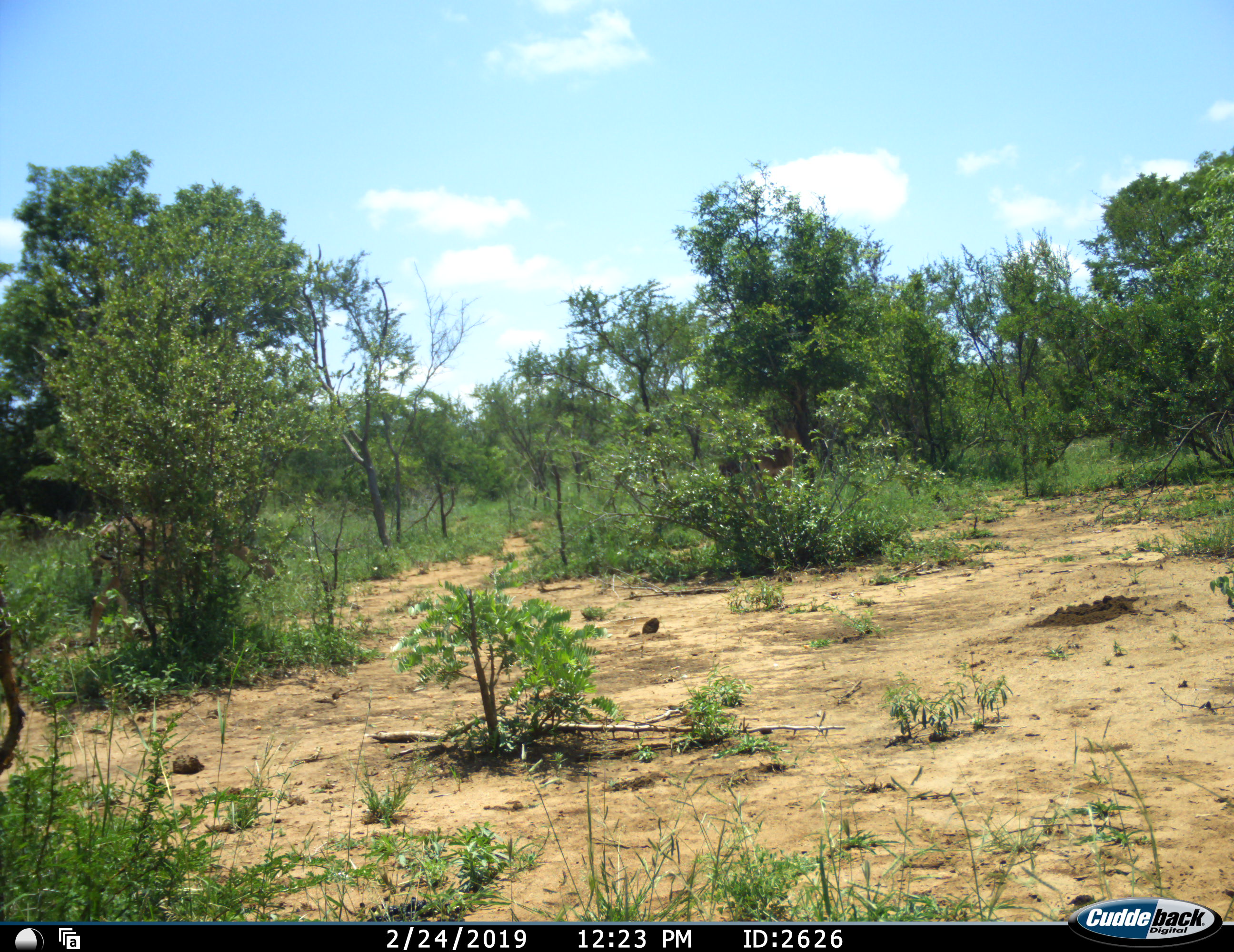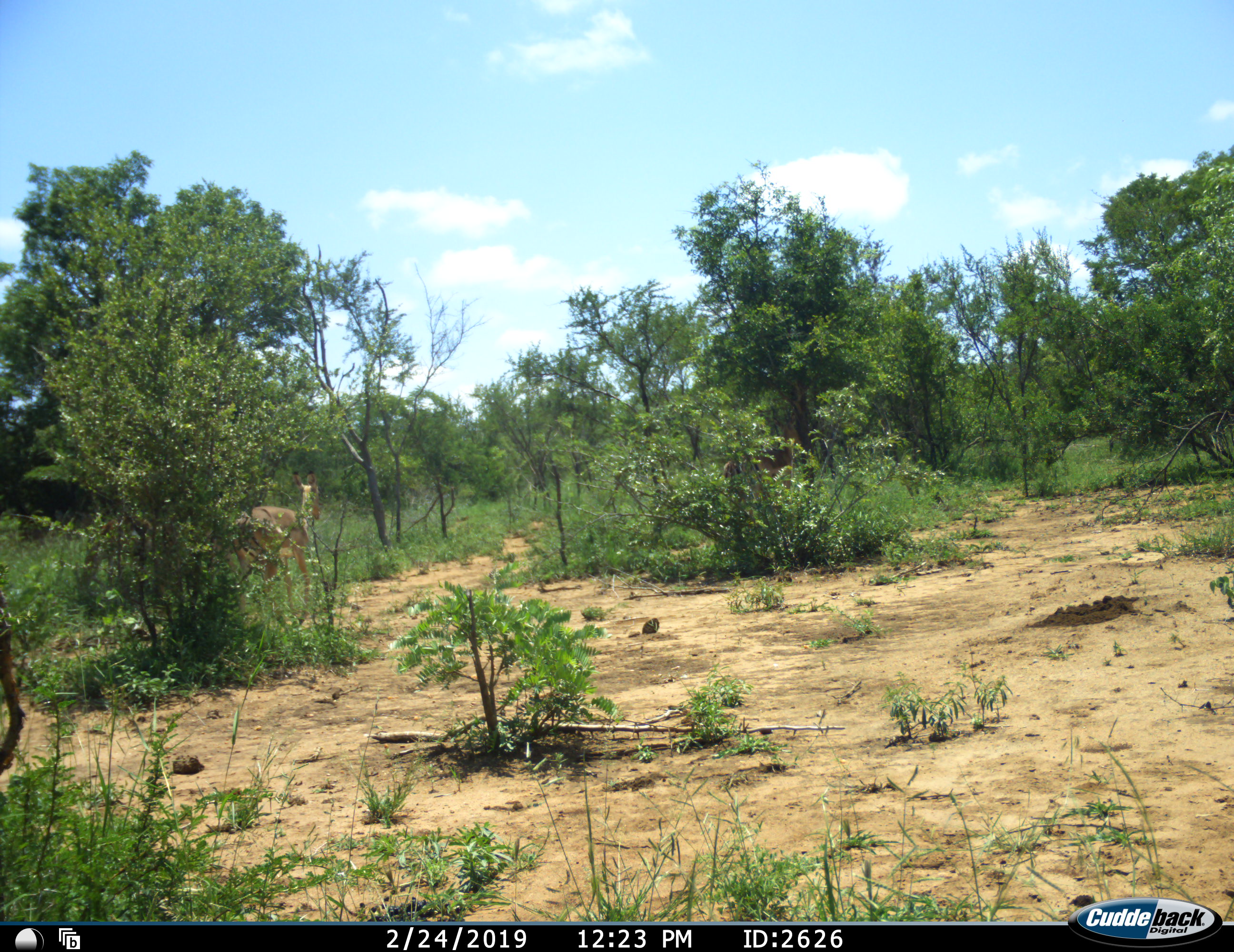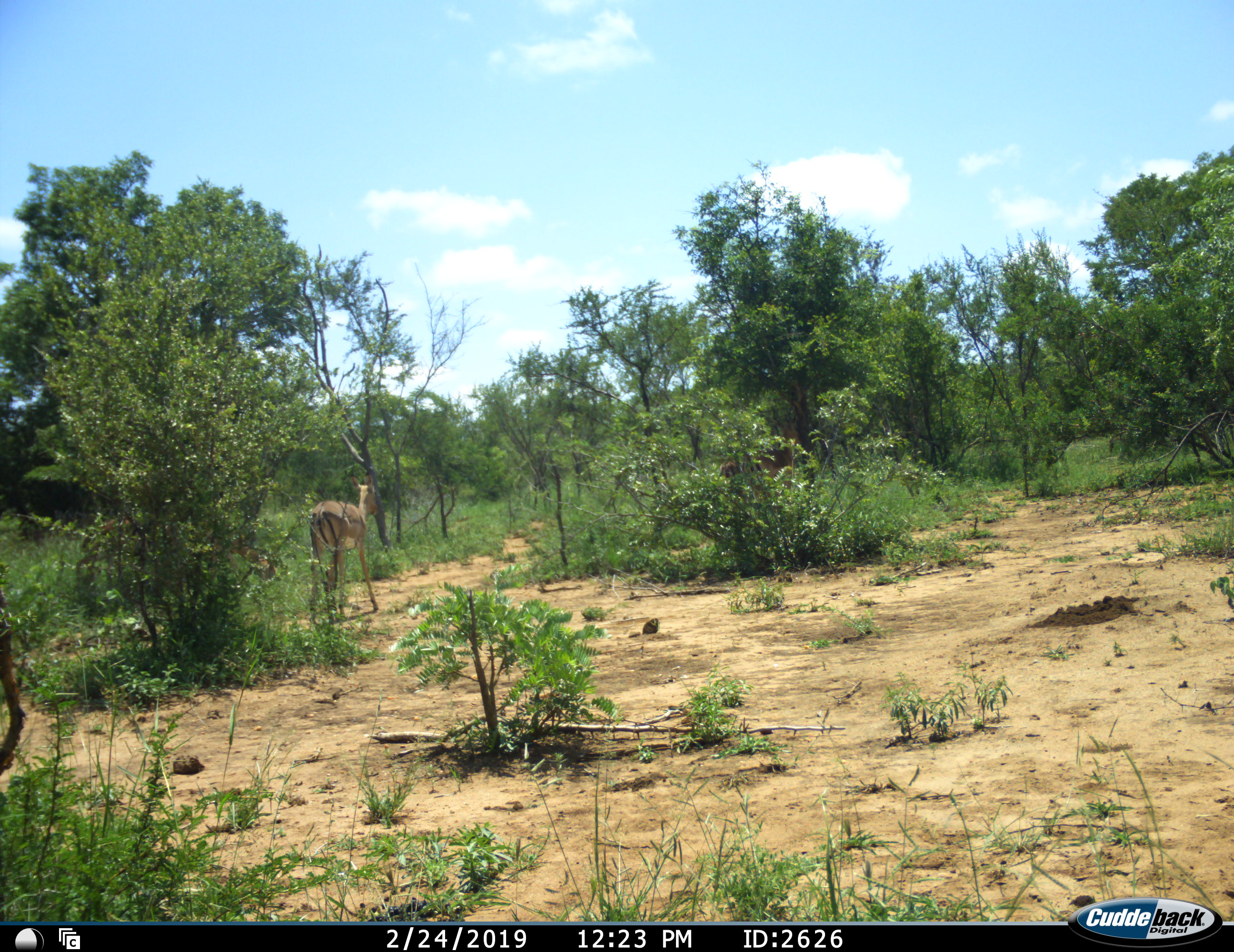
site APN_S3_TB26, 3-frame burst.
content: unidentified animal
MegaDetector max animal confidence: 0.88